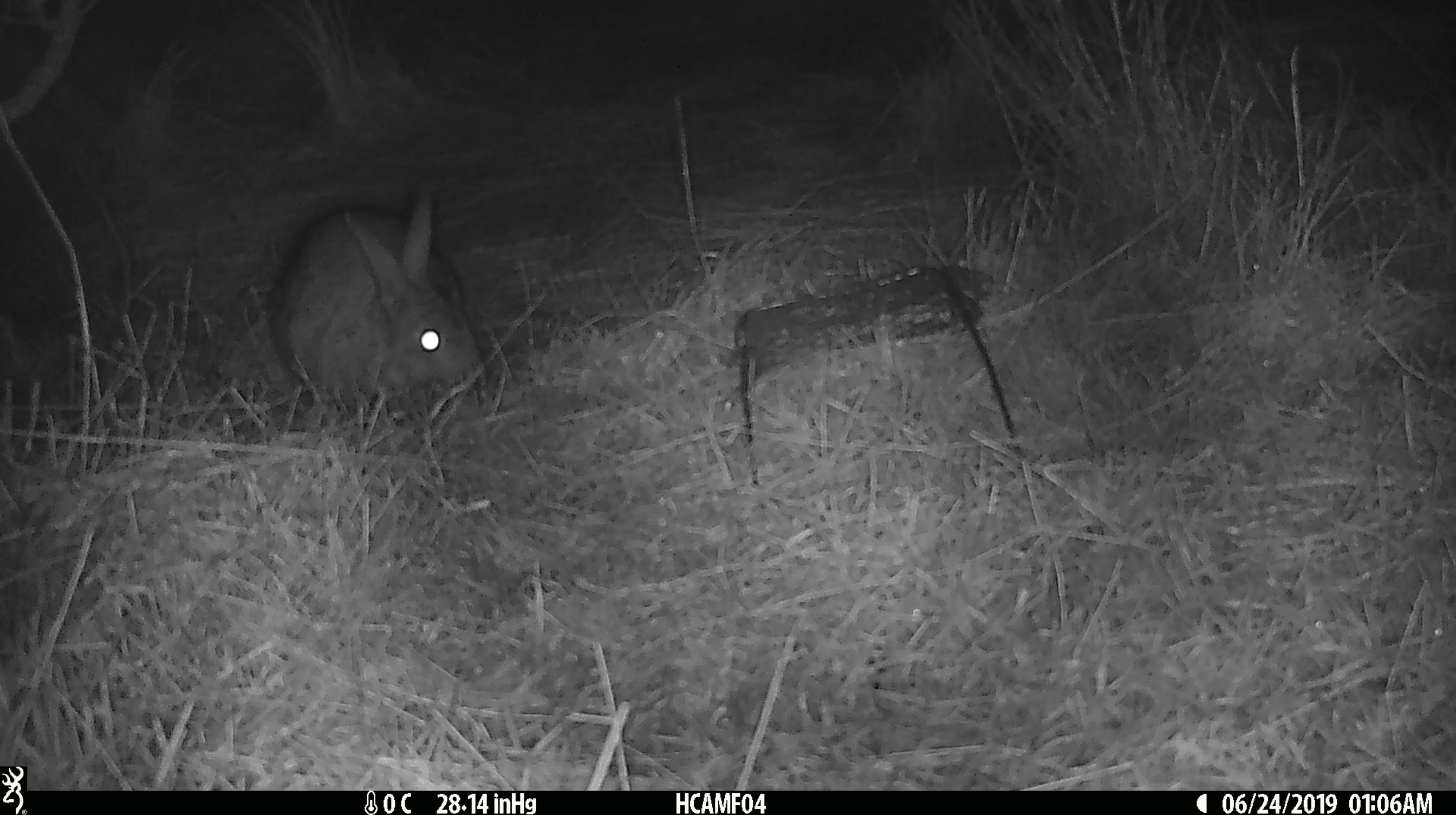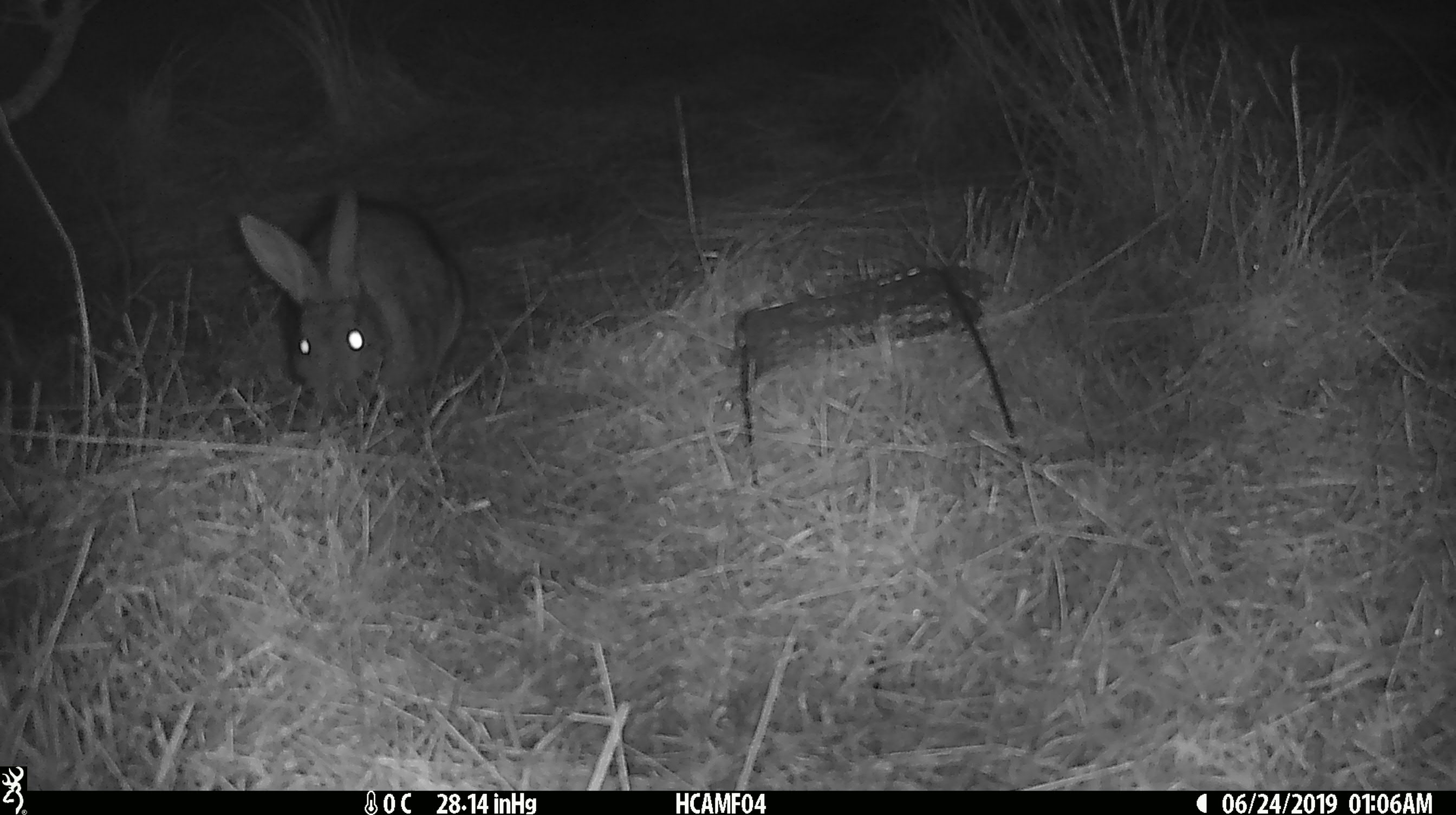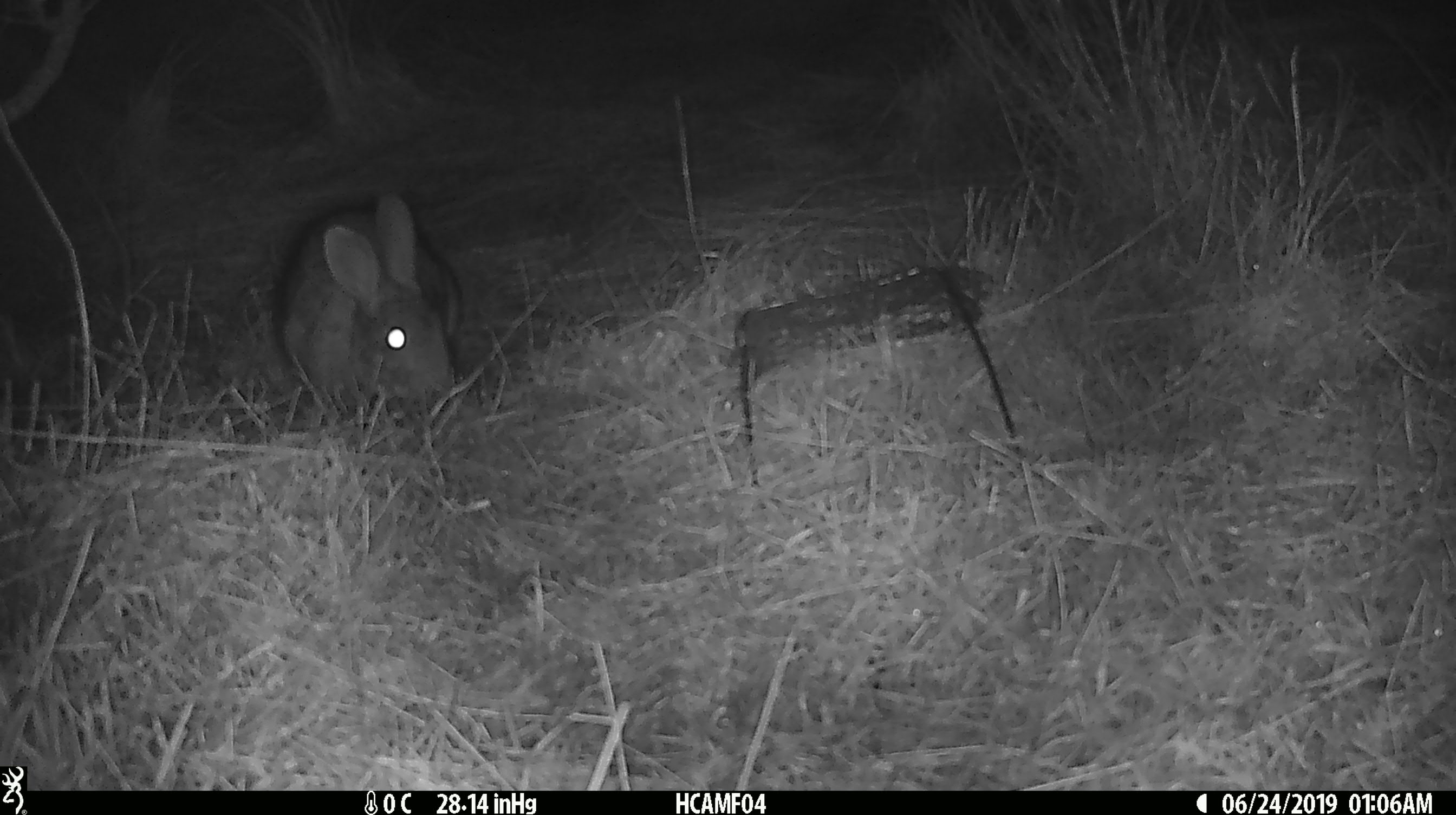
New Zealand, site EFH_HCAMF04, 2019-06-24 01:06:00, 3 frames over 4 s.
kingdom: Animalia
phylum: Chordata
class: Mammalia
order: Lagomorpha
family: Leporidae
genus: Lepus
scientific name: Lepus europaeus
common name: brown hare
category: hare